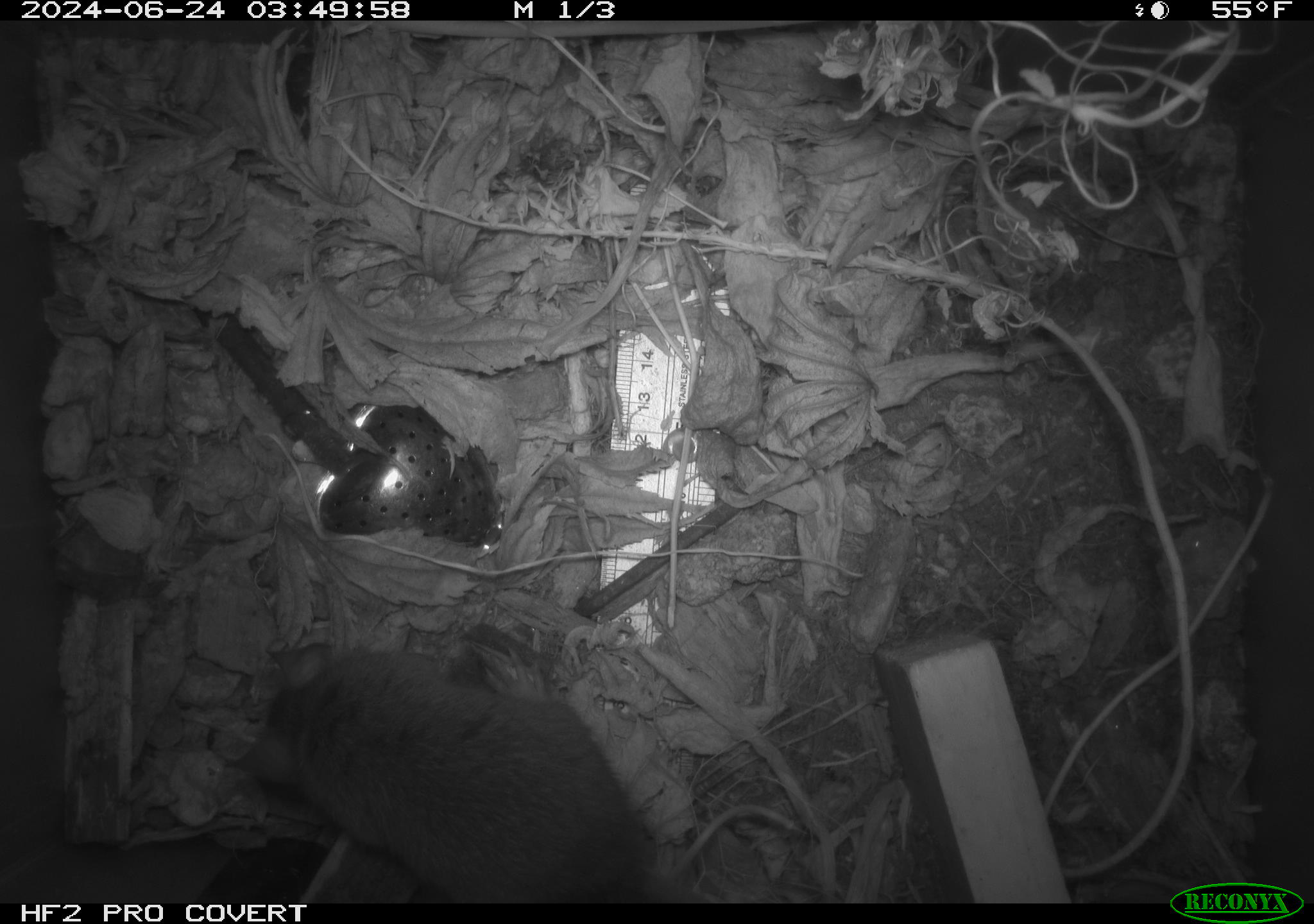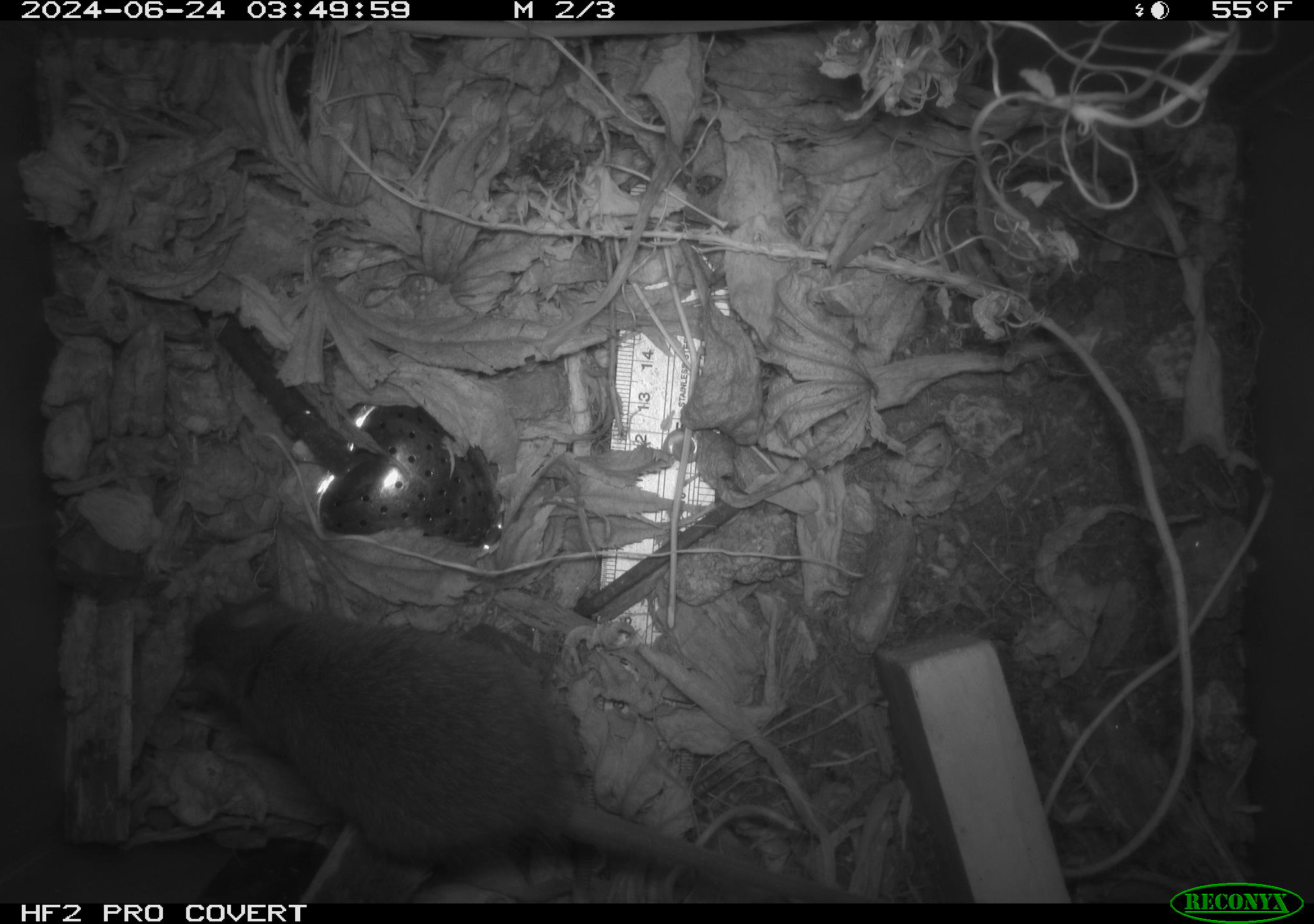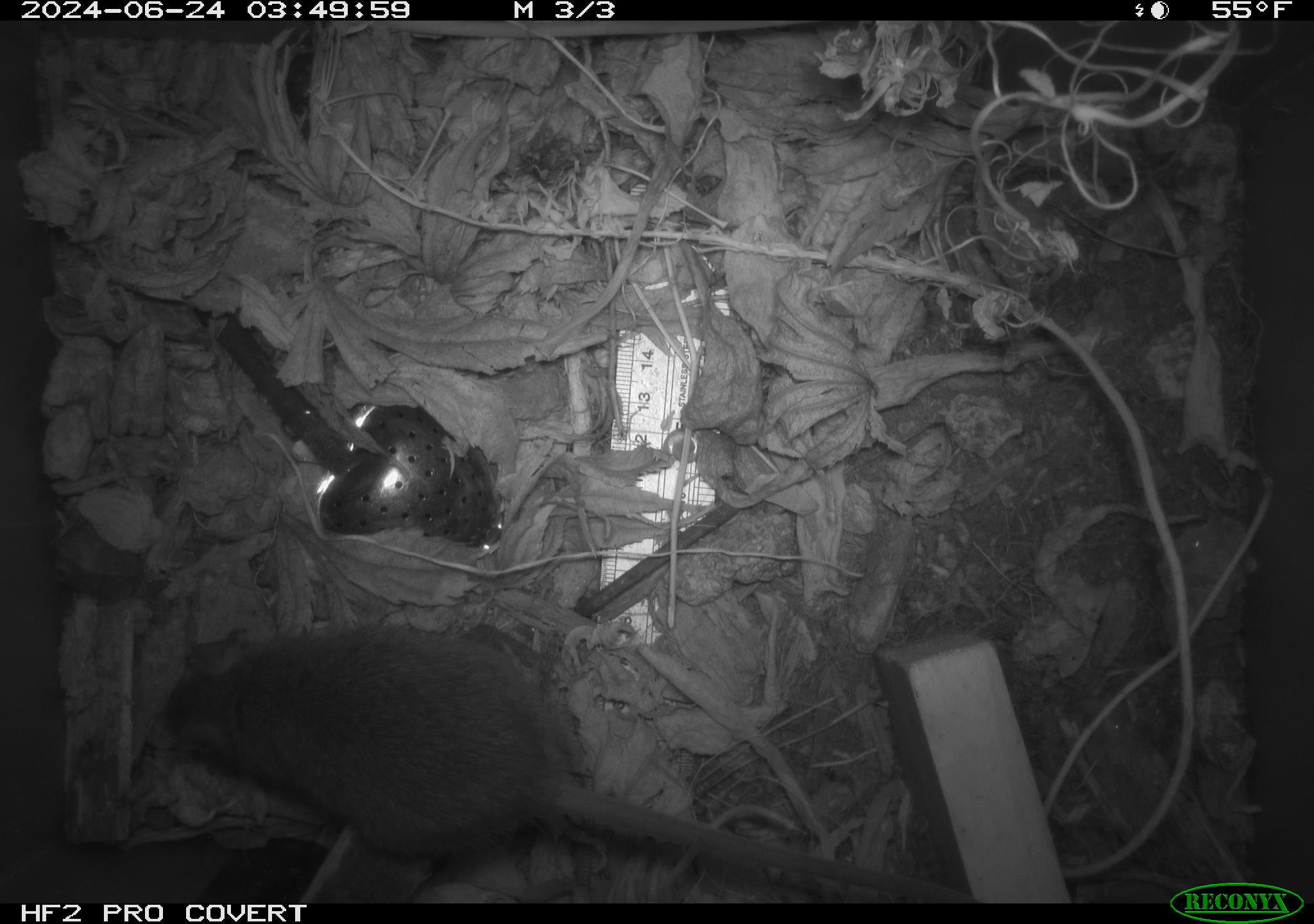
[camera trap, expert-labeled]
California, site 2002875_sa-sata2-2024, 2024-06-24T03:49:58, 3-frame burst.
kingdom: Animalia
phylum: Chordata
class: Mammalia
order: Rodentia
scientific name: Rodentia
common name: mouse species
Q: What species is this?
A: Mouse species (Rodentia).